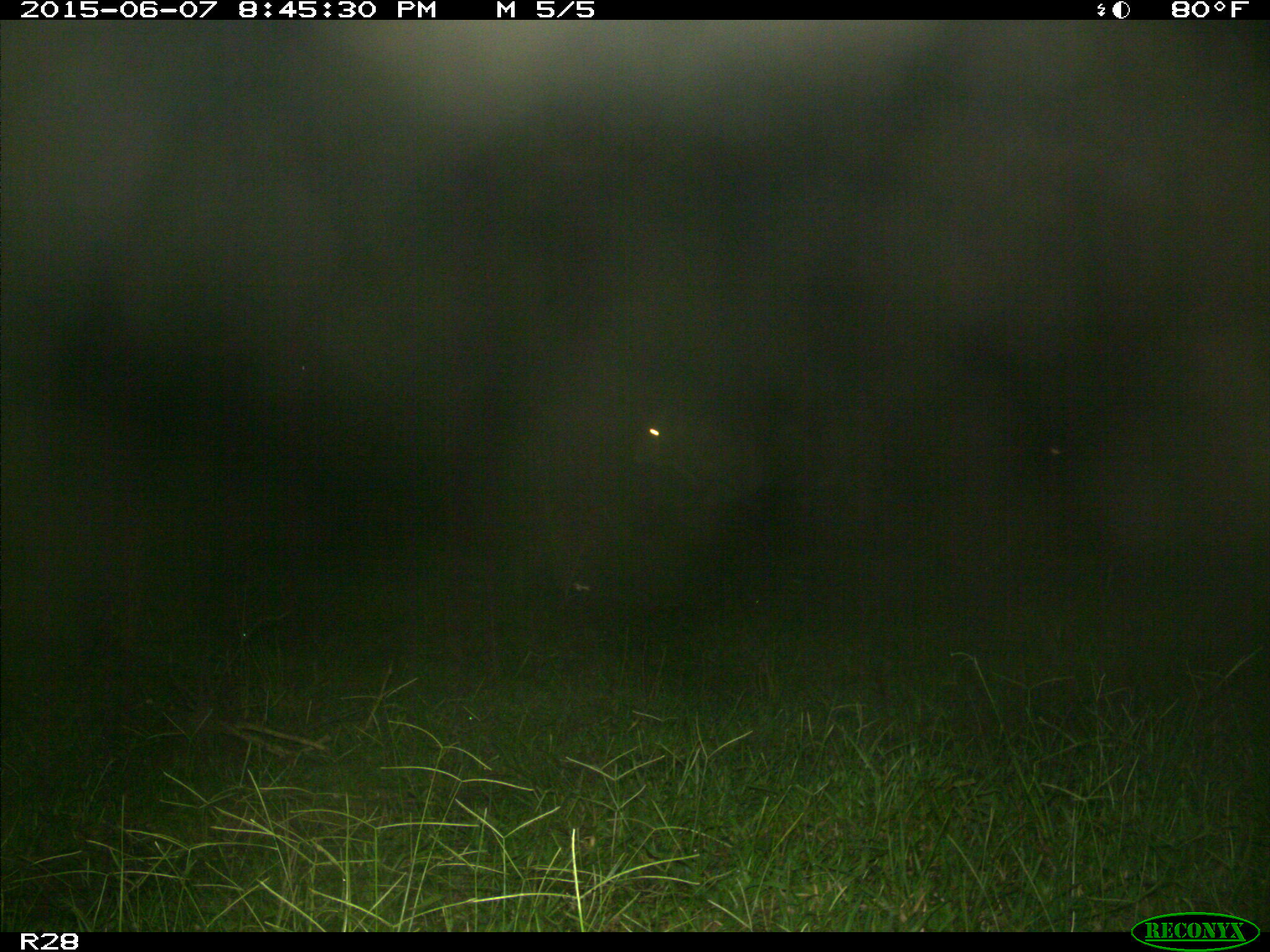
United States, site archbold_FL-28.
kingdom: Animalia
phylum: Chordata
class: Mammalia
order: Artiodactyla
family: Bovidae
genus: Bos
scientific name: Bos taurus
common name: domestic cow